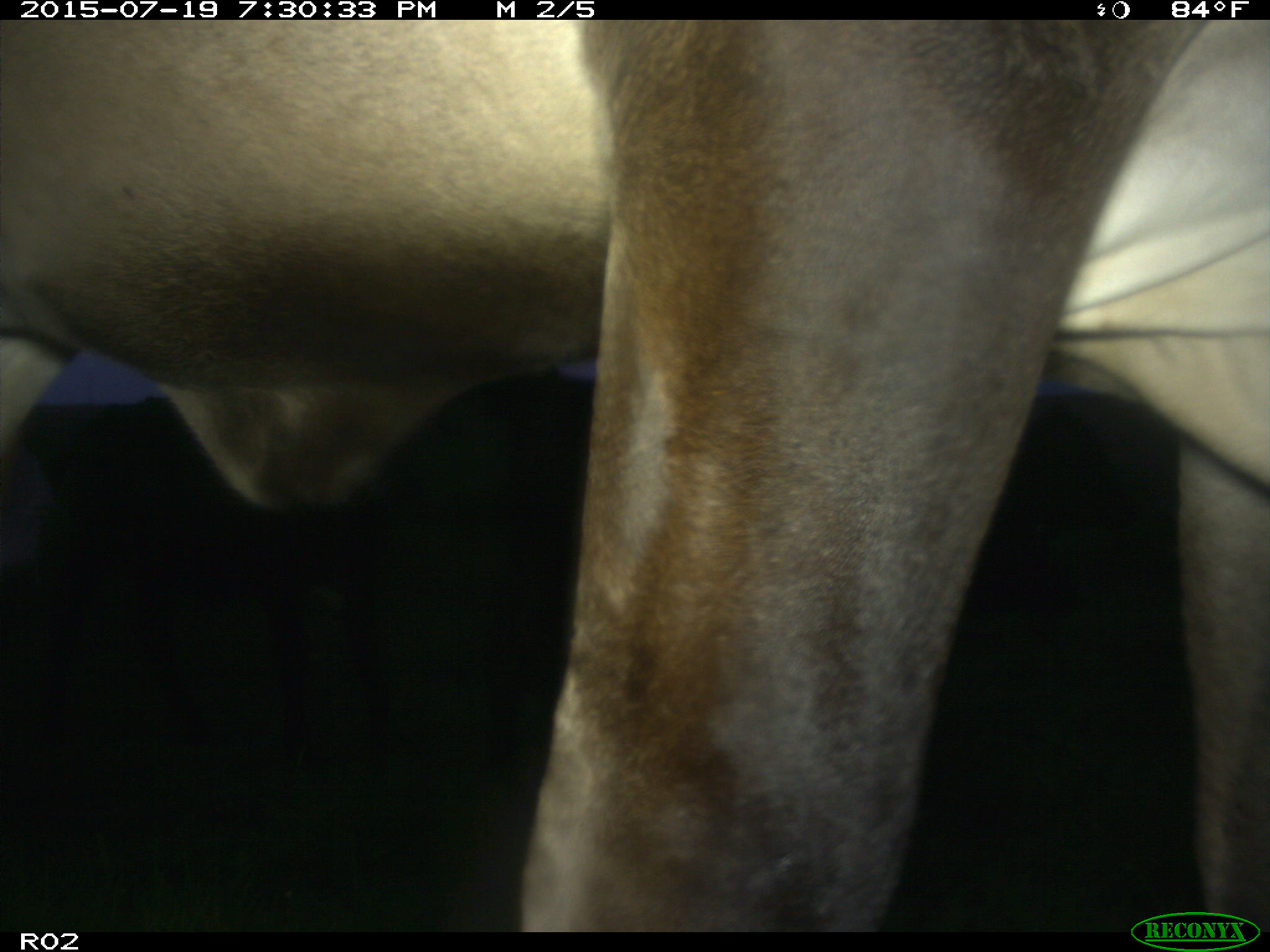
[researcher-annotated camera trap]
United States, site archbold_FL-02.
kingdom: Animalia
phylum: Chordata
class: Mammalia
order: Artiodactyla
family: Bovidae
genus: Bos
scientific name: Bos taurus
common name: domestic cow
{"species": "Bos taurus (domestic cow)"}